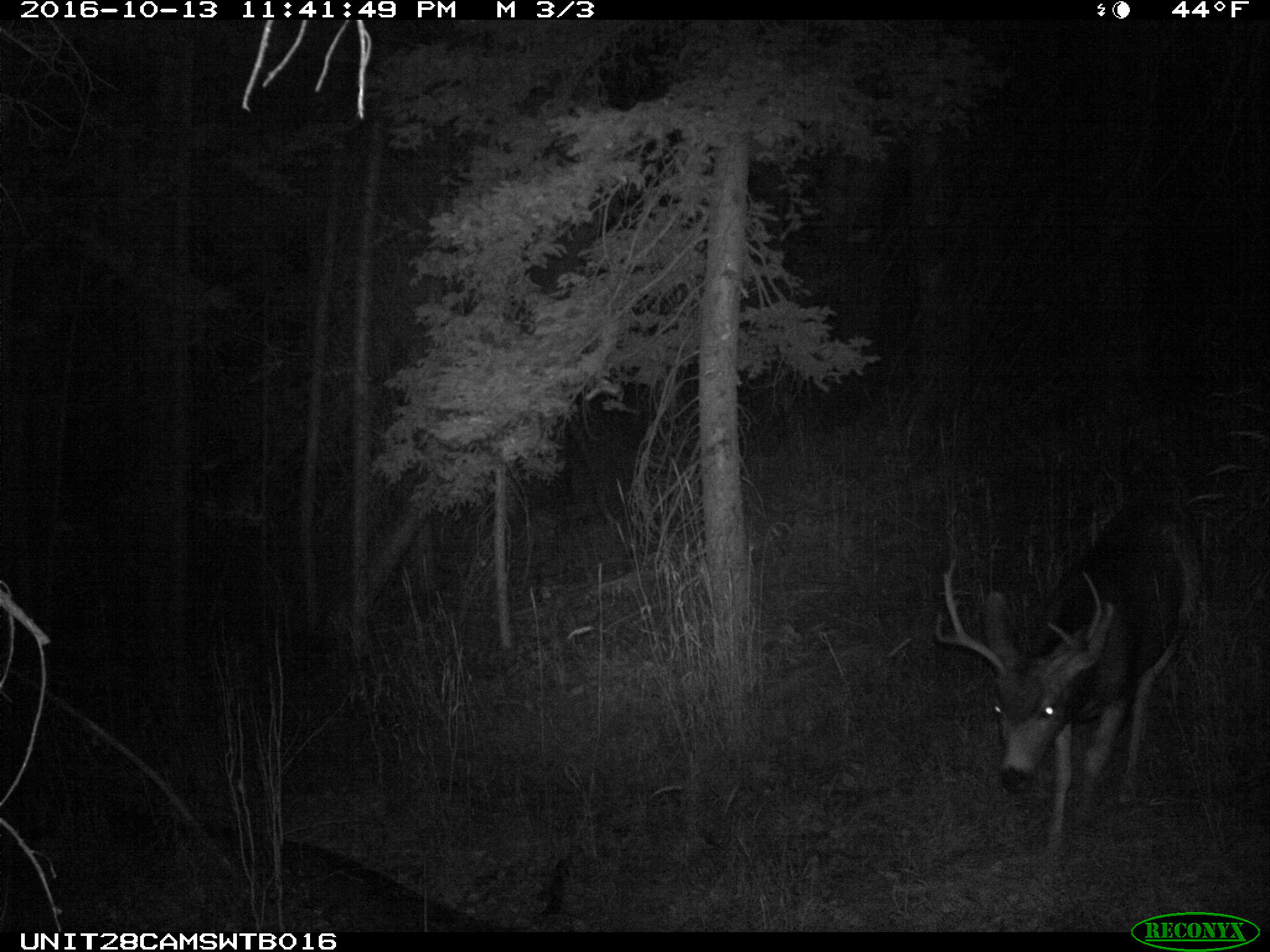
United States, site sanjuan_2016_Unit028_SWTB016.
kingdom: Animalia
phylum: Chordata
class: Mammalia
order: Artiodactyla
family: Cervidae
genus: Odocoileus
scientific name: Odocoileus hemionus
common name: mule deer